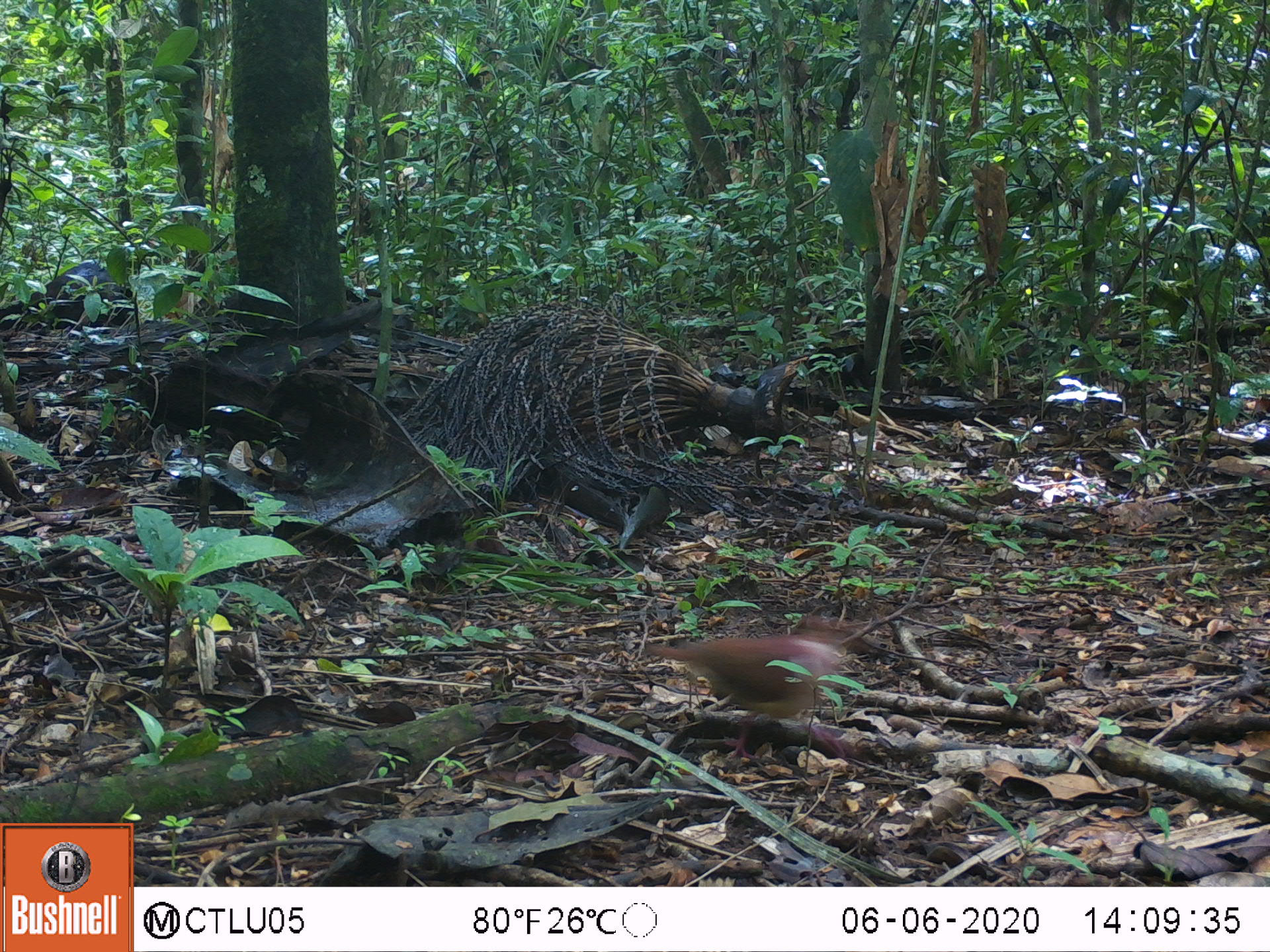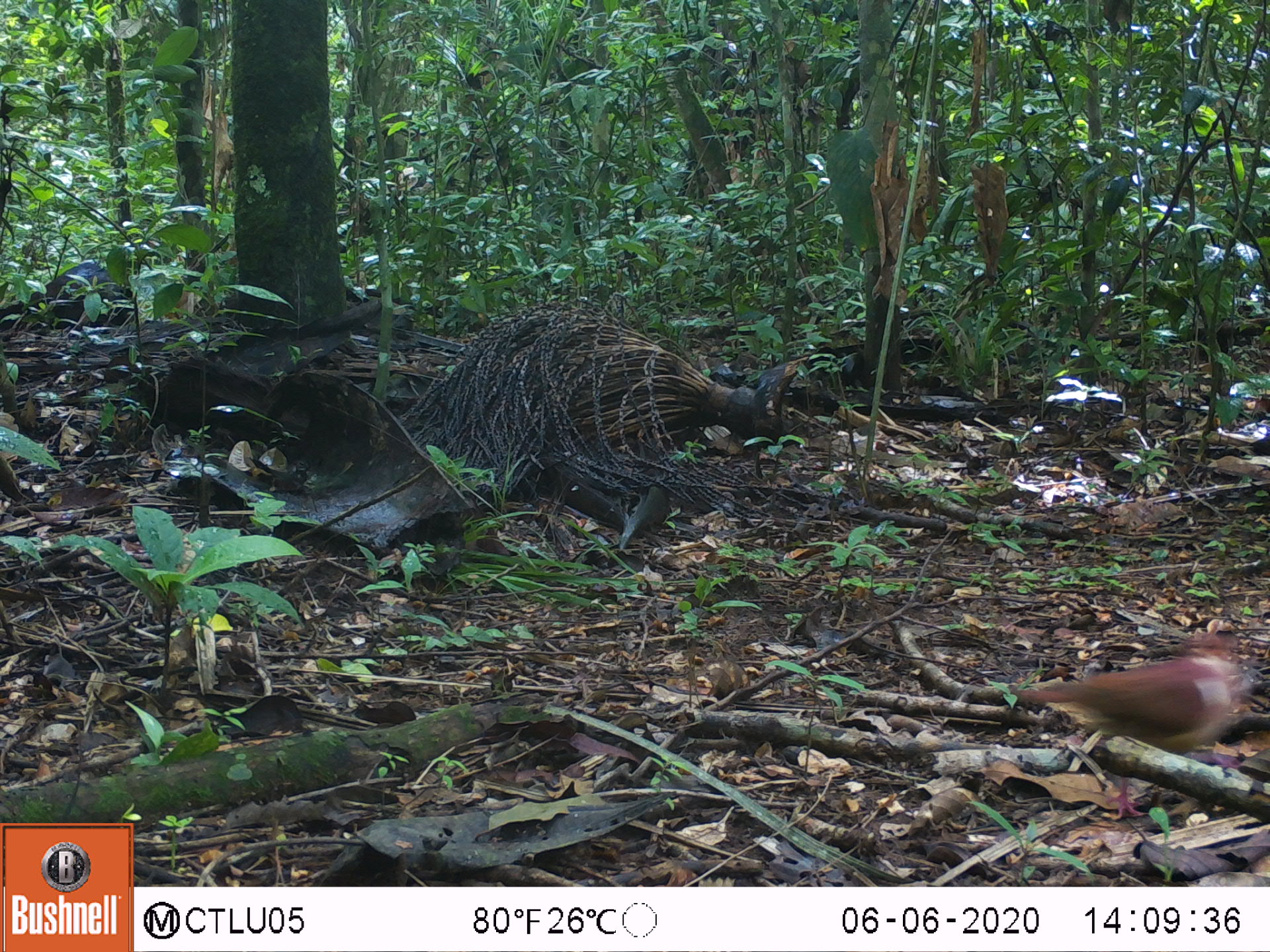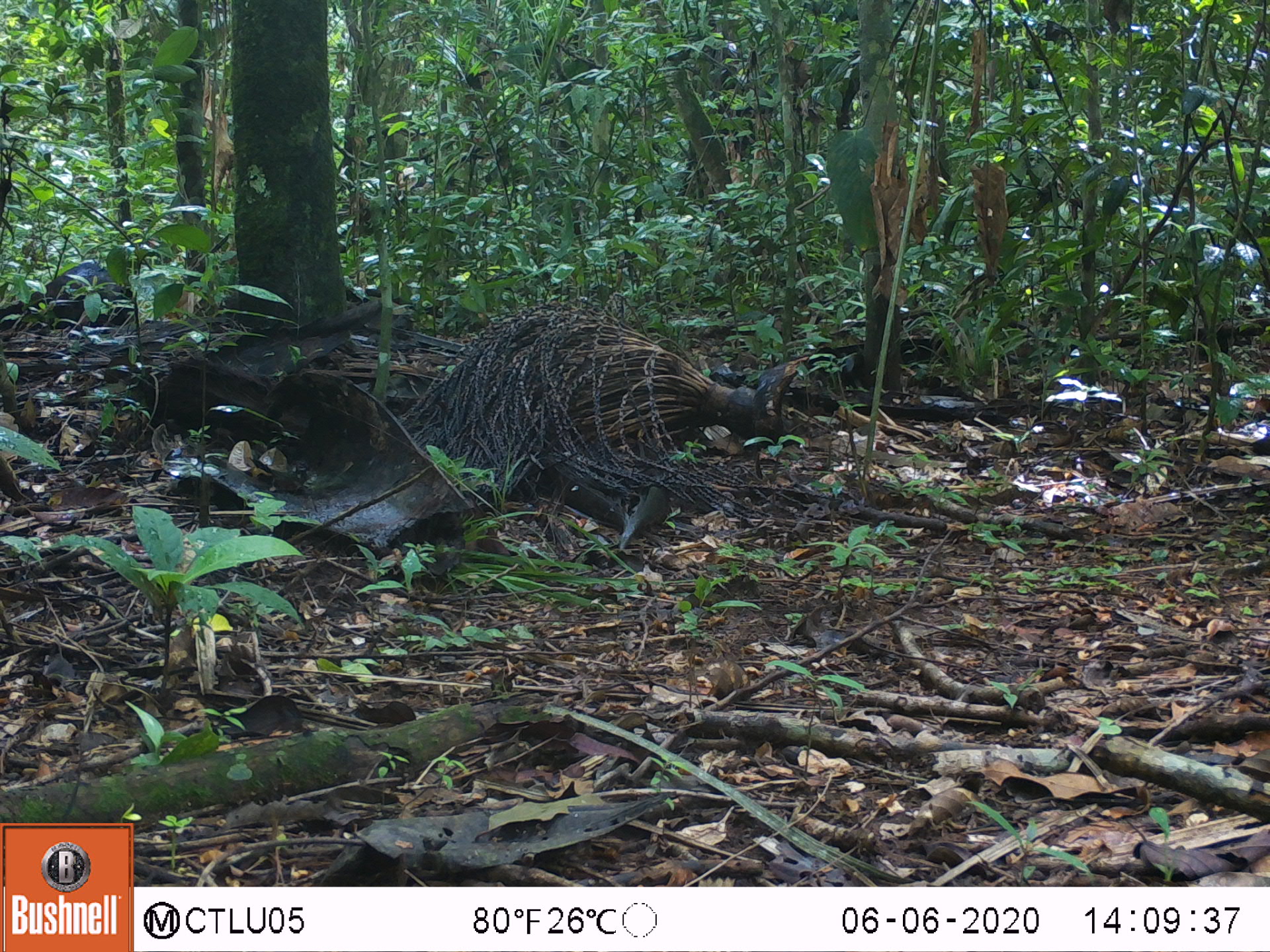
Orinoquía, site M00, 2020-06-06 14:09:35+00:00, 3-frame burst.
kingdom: Animalia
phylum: Chordata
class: Aves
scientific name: Aves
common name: bird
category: unknown bird